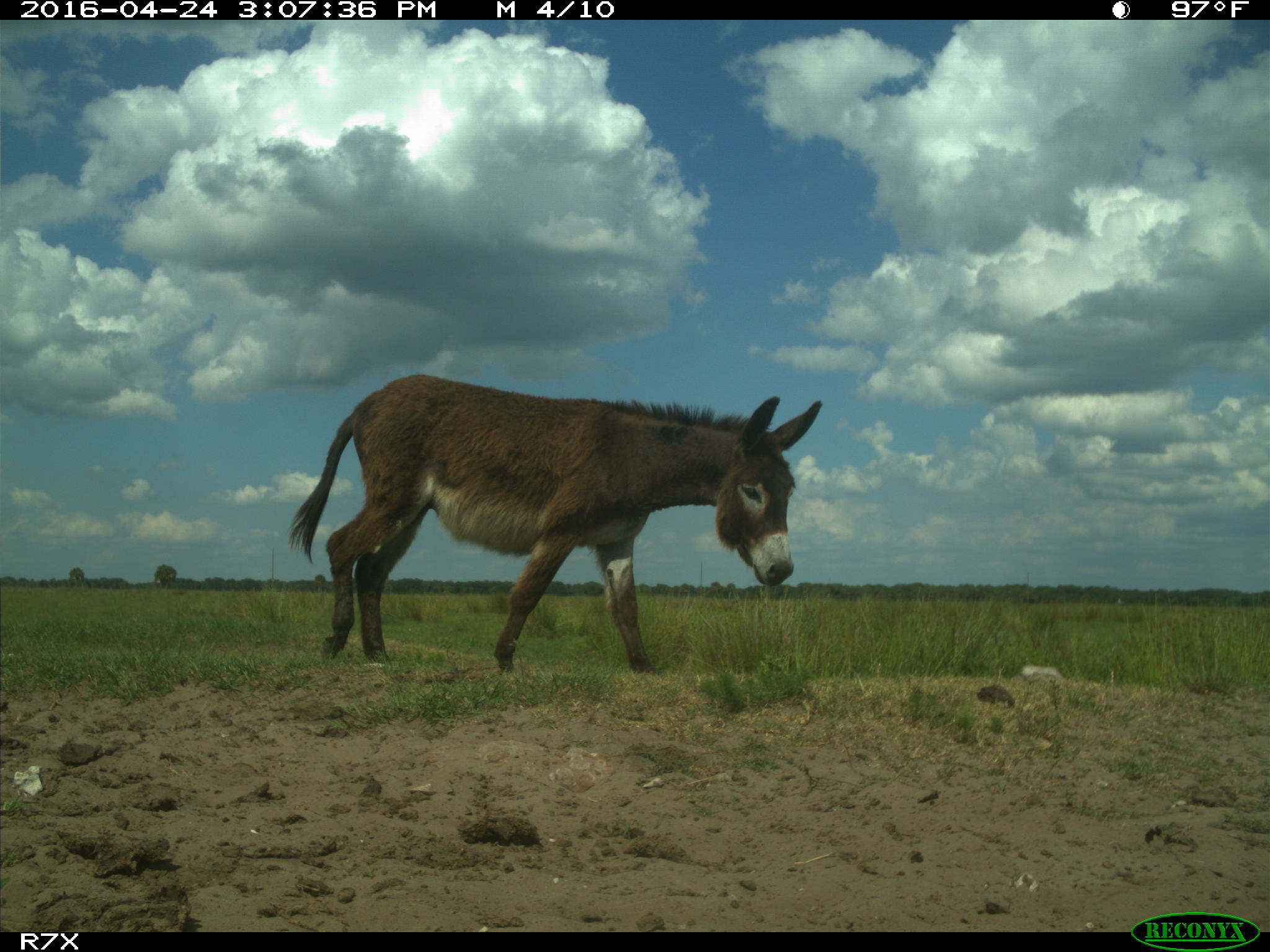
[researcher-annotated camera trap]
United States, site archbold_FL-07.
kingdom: Animalia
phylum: Chordata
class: Mammalia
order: Artiodactyla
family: Bovidae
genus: Bos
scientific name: Bos taurus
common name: domestic cow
Bos taurus (domestic cow).